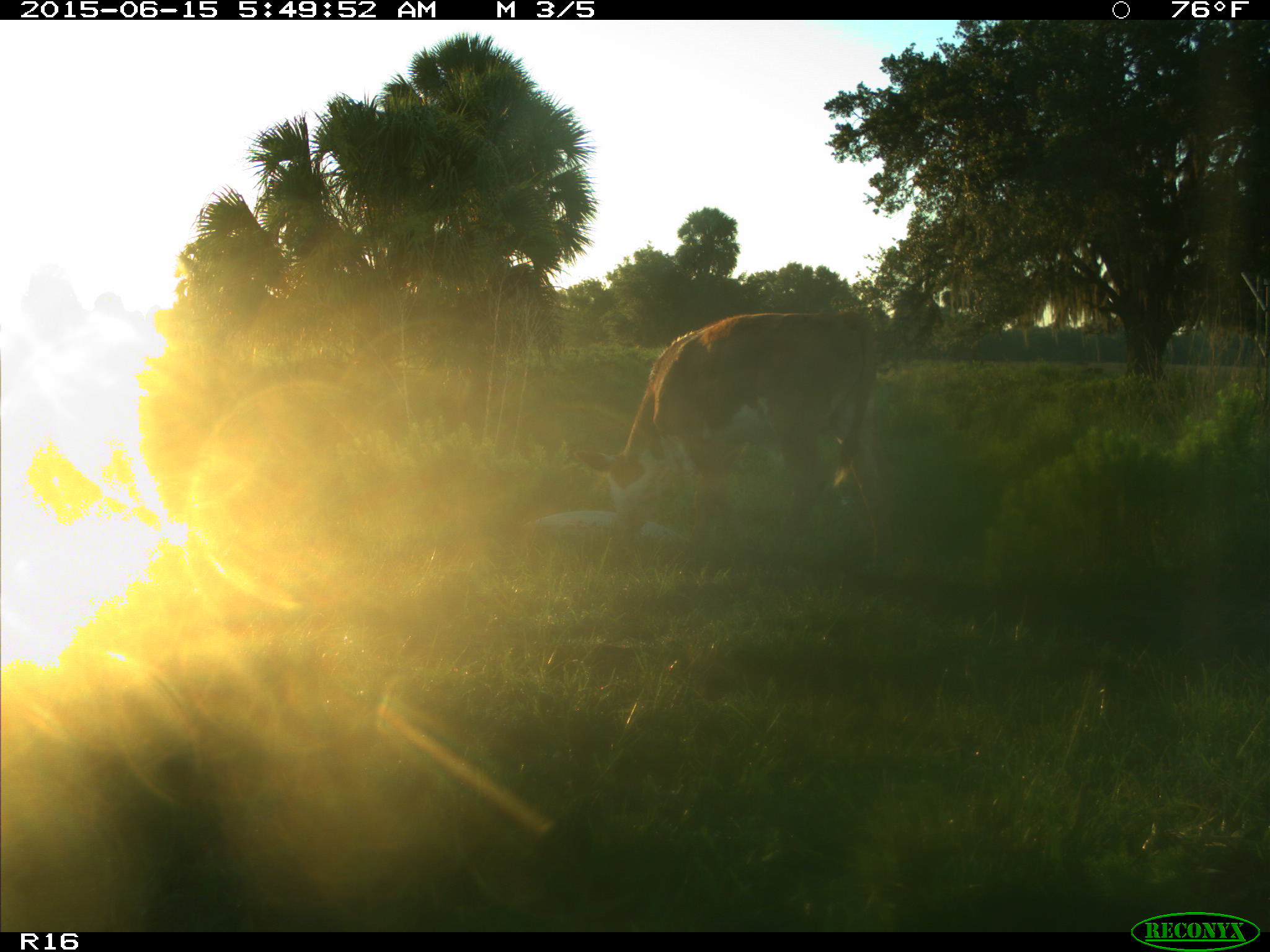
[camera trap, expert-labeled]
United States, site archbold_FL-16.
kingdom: Animalia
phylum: Chordata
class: Mammalia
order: Artiodactyla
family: Bovidae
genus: Bos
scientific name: Bos taurus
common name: domestic cow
Bos taurus (domestic cow).